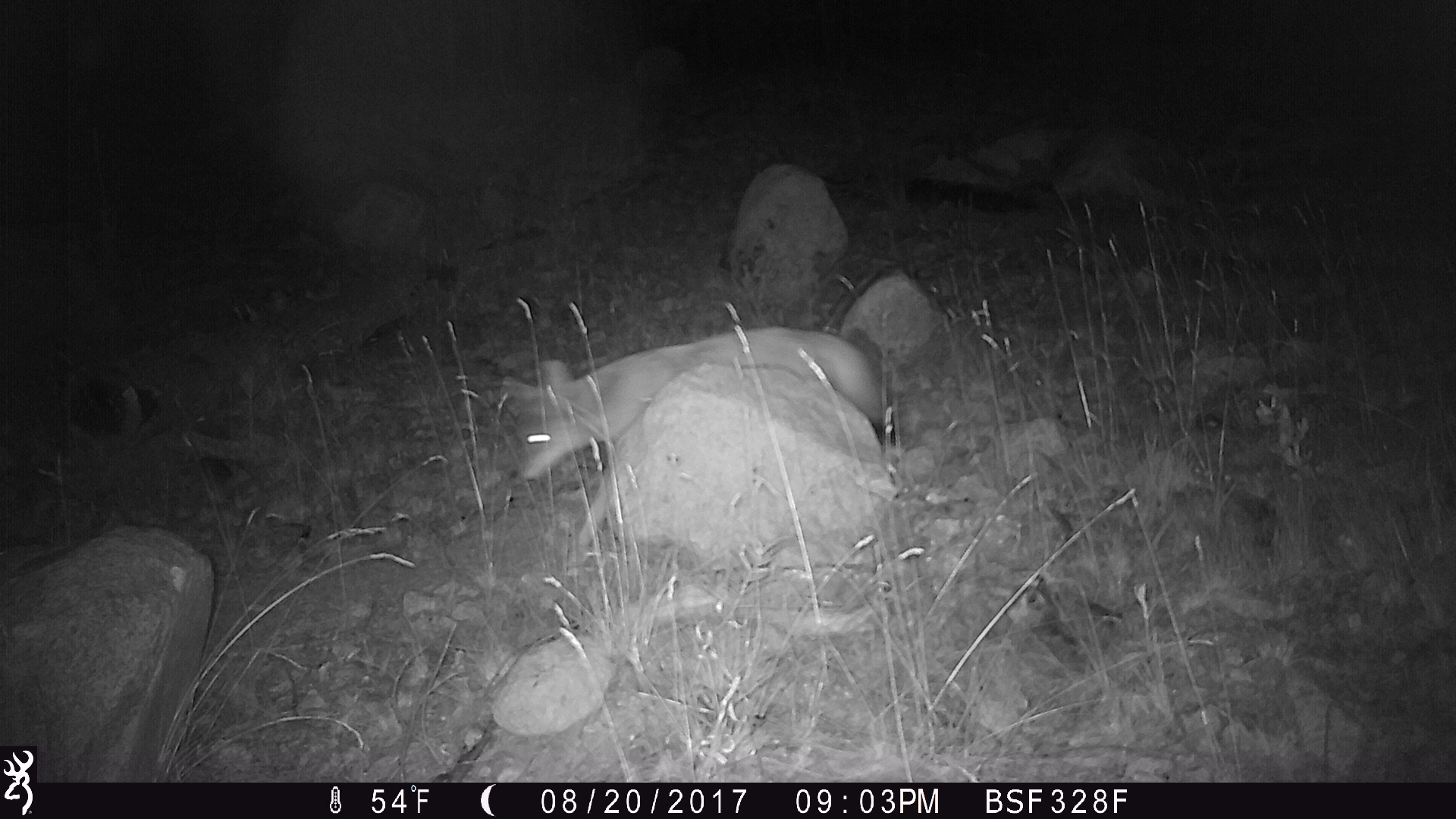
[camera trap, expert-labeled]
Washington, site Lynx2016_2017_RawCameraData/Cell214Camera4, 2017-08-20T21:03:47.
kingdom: Animalia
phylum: Chordata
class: Mammalia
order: Carnivora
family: Canidae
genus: Canis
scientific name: Canis latrans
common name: coyote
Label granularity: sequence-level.